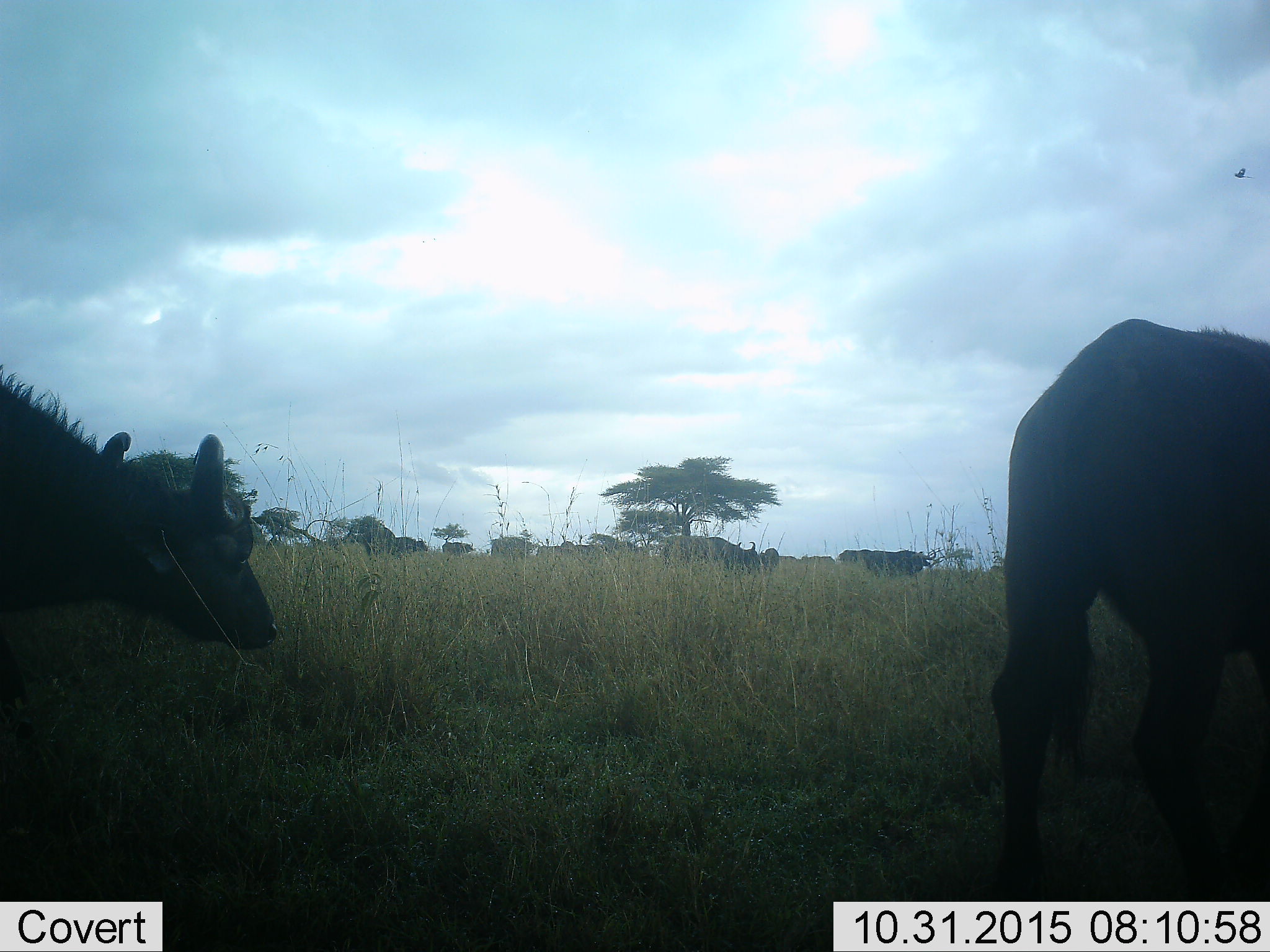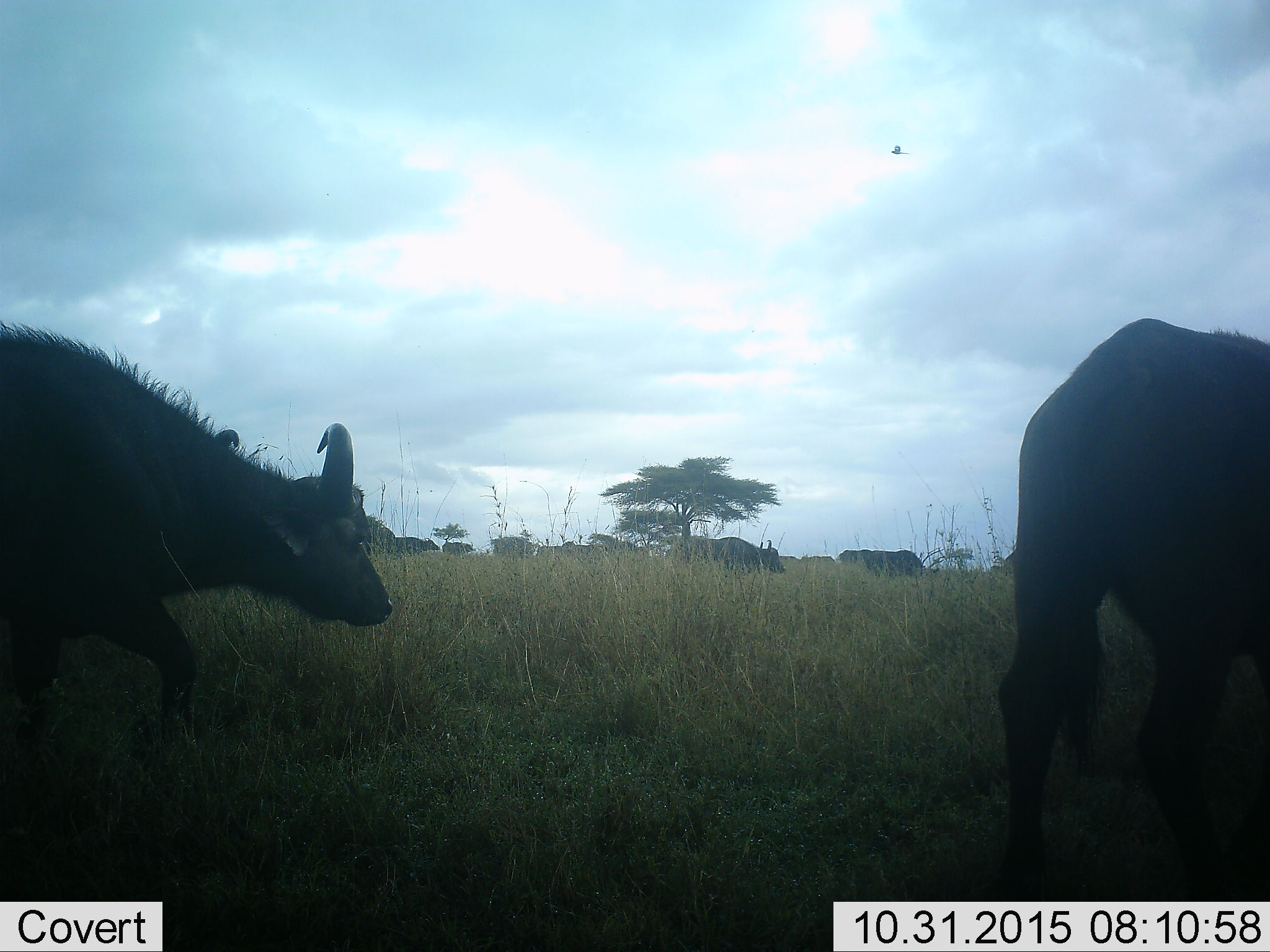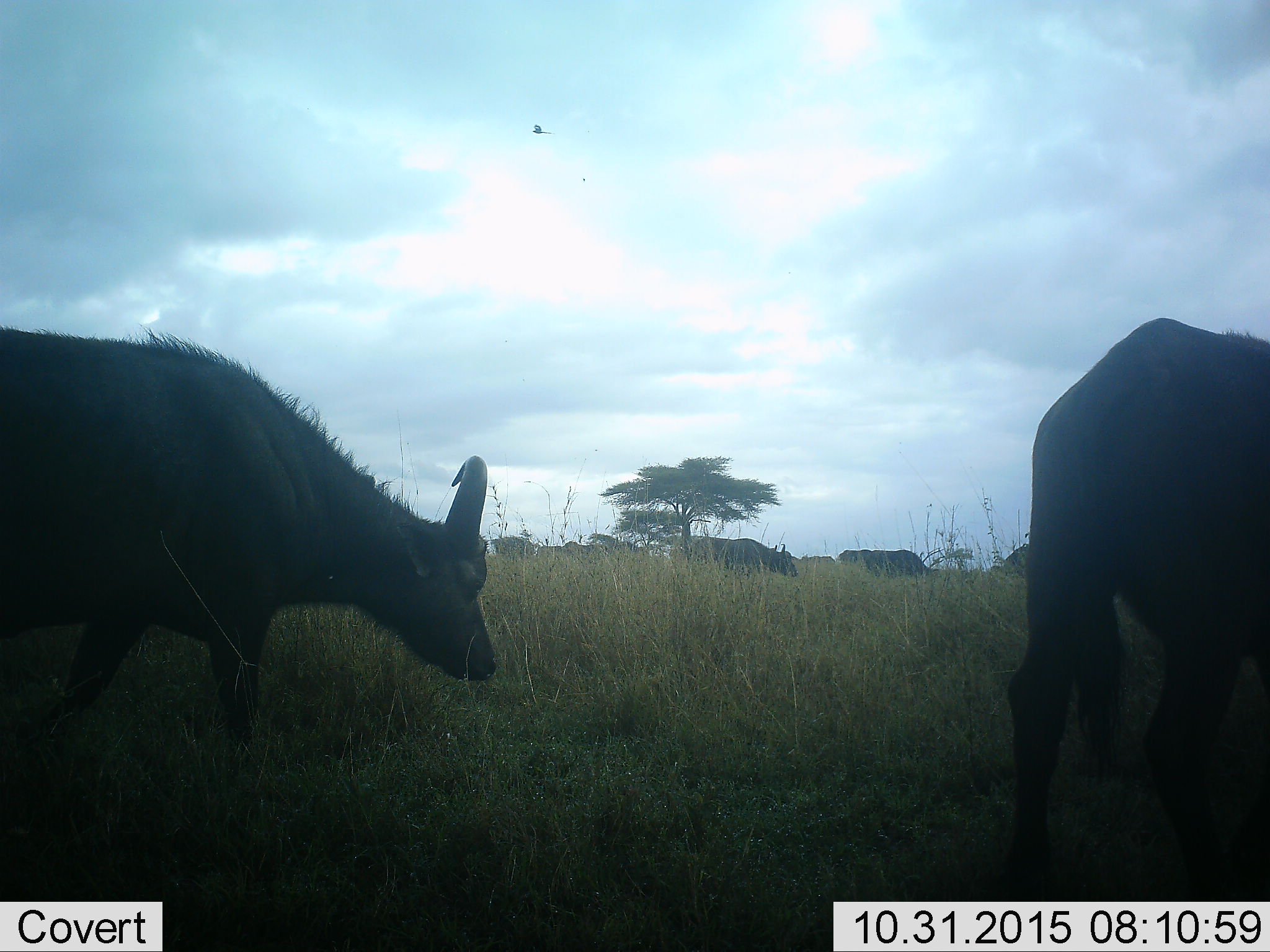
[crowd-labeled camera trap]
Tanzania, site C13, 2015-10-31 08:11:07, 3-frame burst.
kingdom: Animalia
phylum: Chordata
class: Mammalia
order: Artiodactyla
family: Bovidae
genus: Syncerus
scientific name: Syncerus caffer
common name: cape buffalo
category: buffalo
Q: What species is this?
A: Buffalo (cape buffalo) (Syncerus caffer).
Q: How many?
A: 11-50.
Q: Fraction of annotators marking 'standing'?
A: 50%.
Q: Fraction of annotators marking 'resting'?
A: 0%.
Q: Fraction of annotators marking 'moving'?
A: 92%.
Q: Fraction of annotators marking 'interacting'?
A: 0%.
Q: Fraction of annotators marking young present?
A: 25%.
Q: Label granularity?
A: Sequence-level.